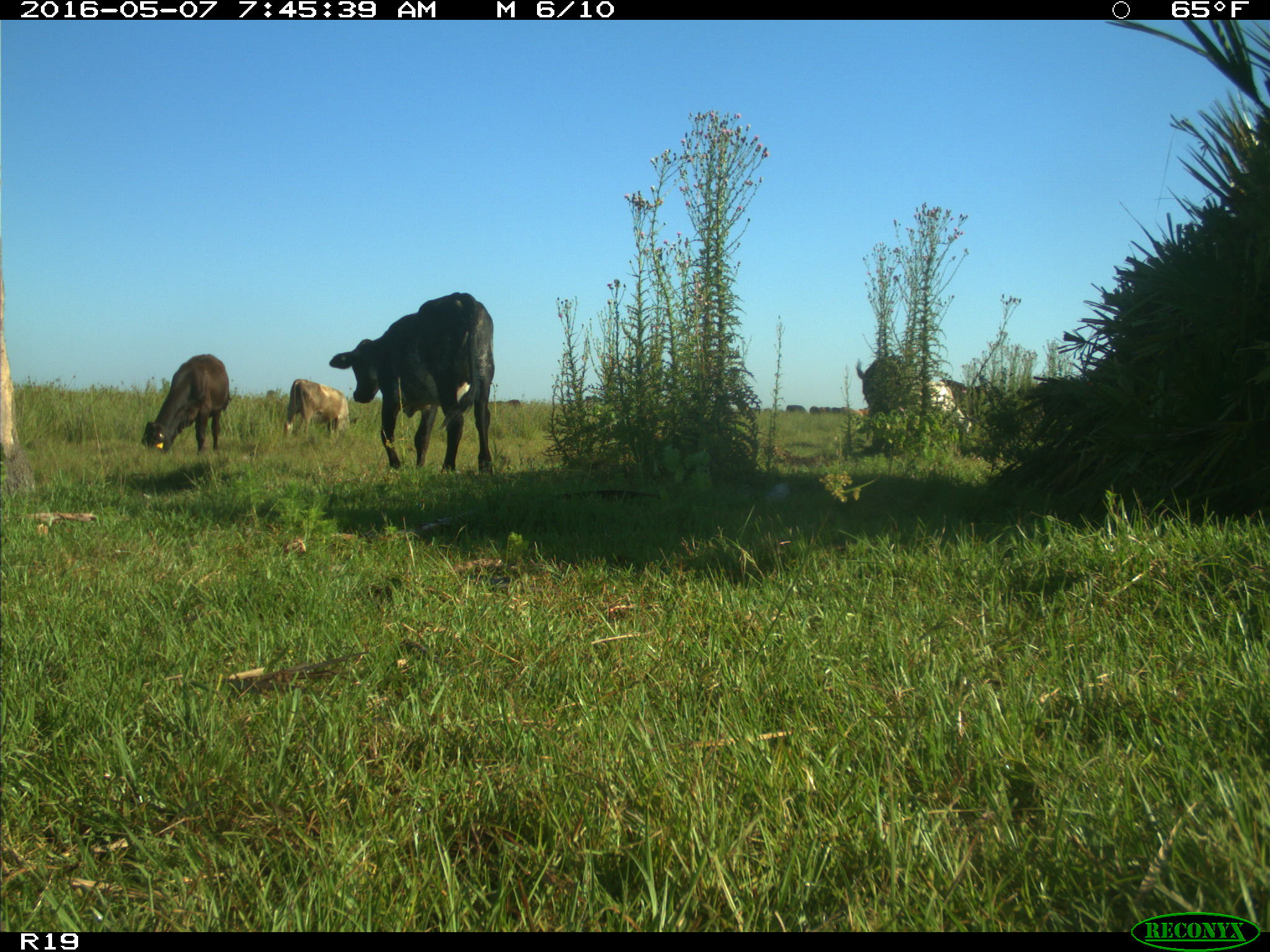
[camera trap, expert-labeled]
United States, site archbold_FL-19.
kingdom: Animalia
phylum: Chordata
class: Mammalia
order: Artiodactyla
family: Bovidae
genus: Bos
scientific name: Bos taurus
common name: domestic cow